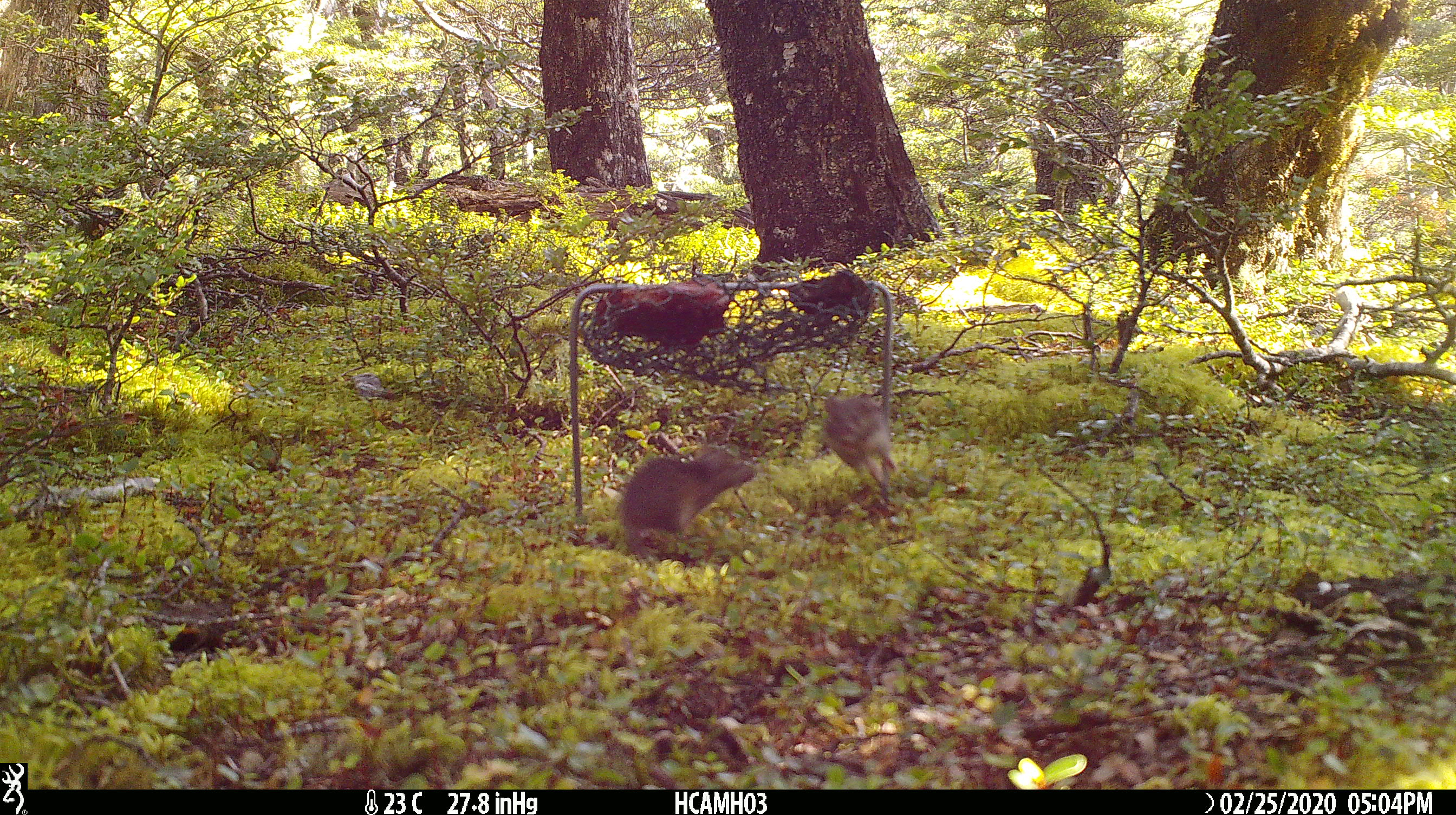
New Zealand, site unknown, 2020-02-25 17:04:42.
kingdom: Animalia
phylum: Chordata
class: Mammalia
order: Rodentia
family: Muridae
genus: Mus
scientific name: Mus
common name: mouse